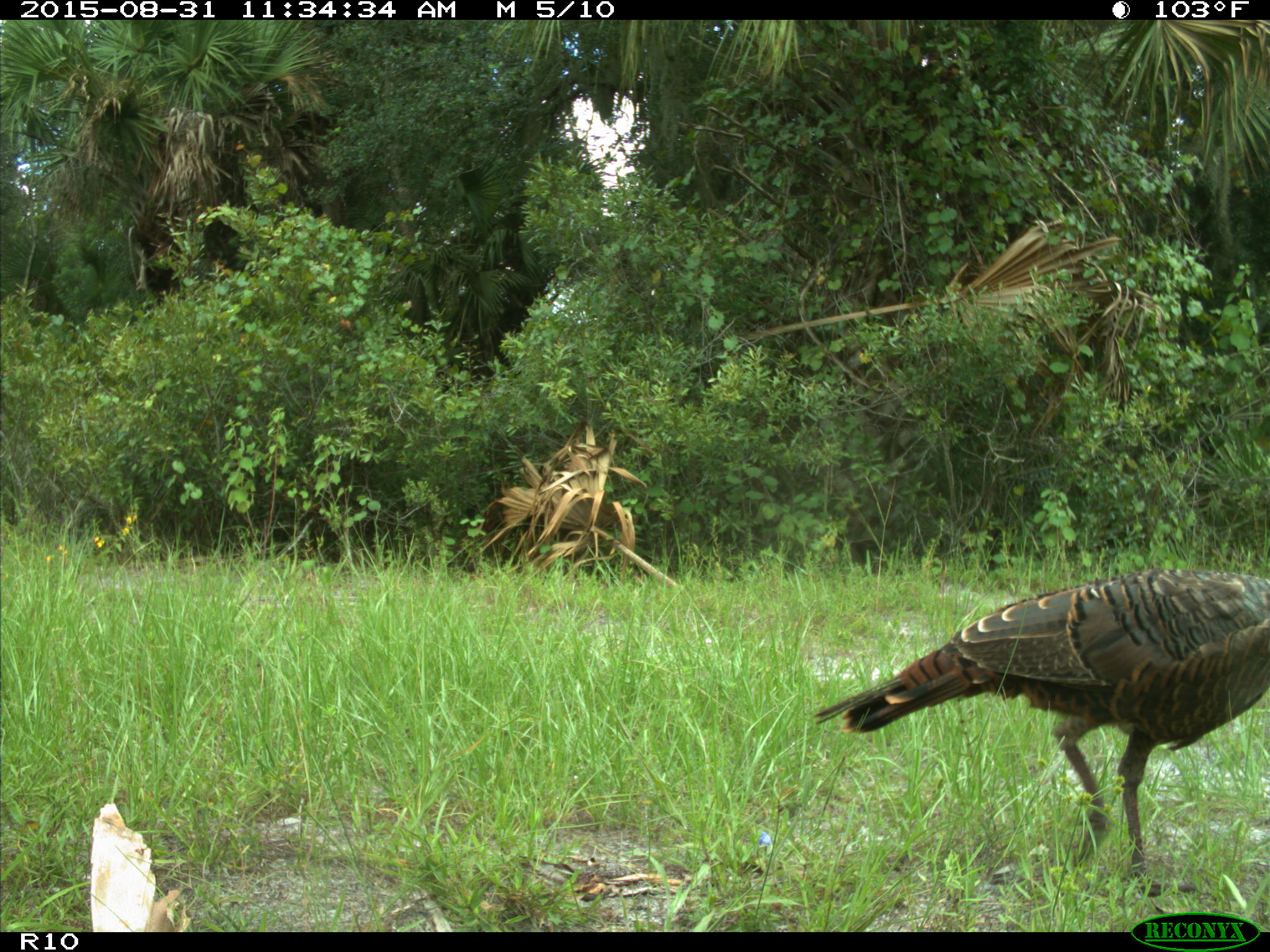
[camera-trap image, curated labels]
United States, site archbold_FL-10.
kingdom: Animalia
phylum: Chordata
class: Aves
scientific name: Aves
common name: birds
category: unidentified bird